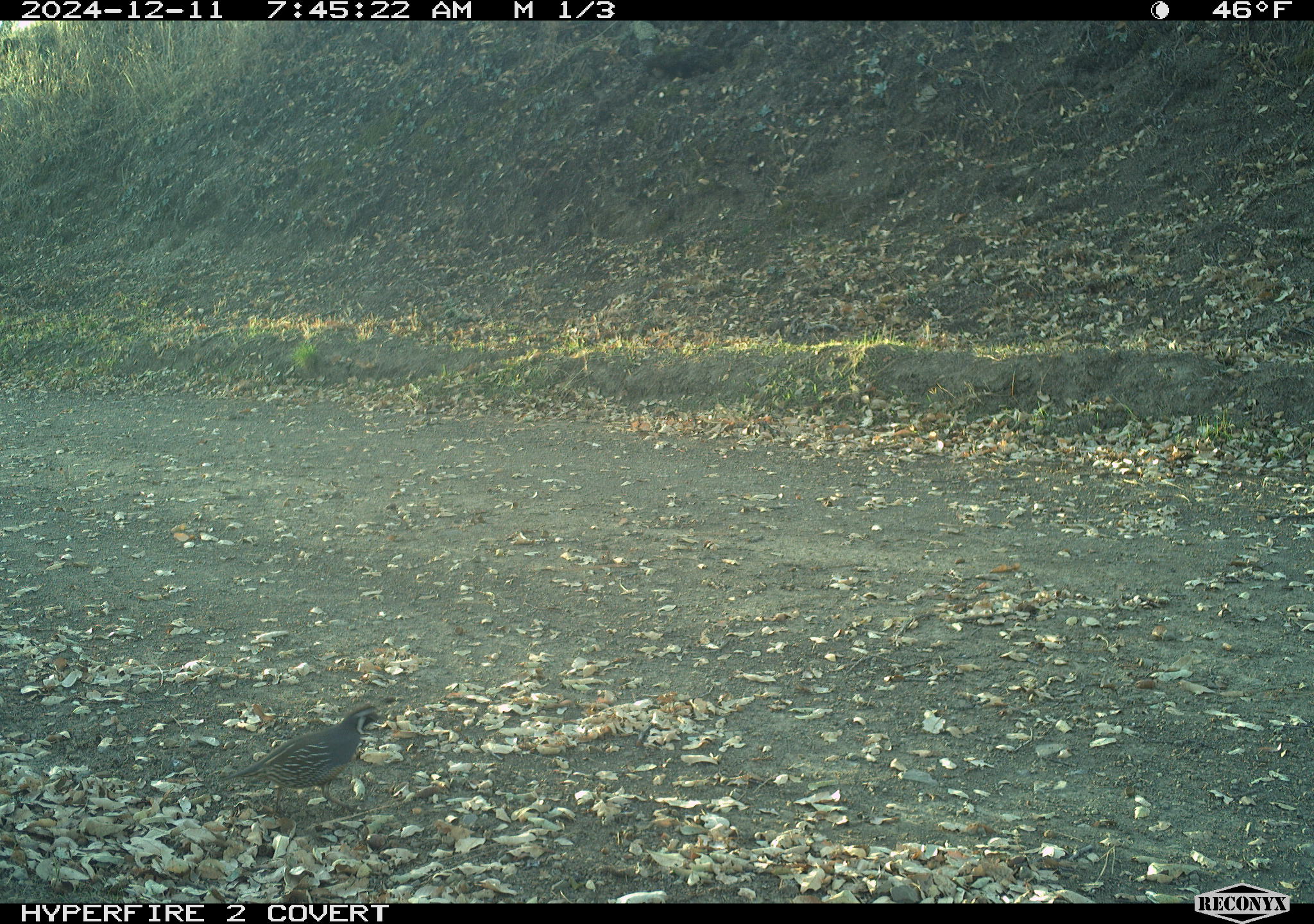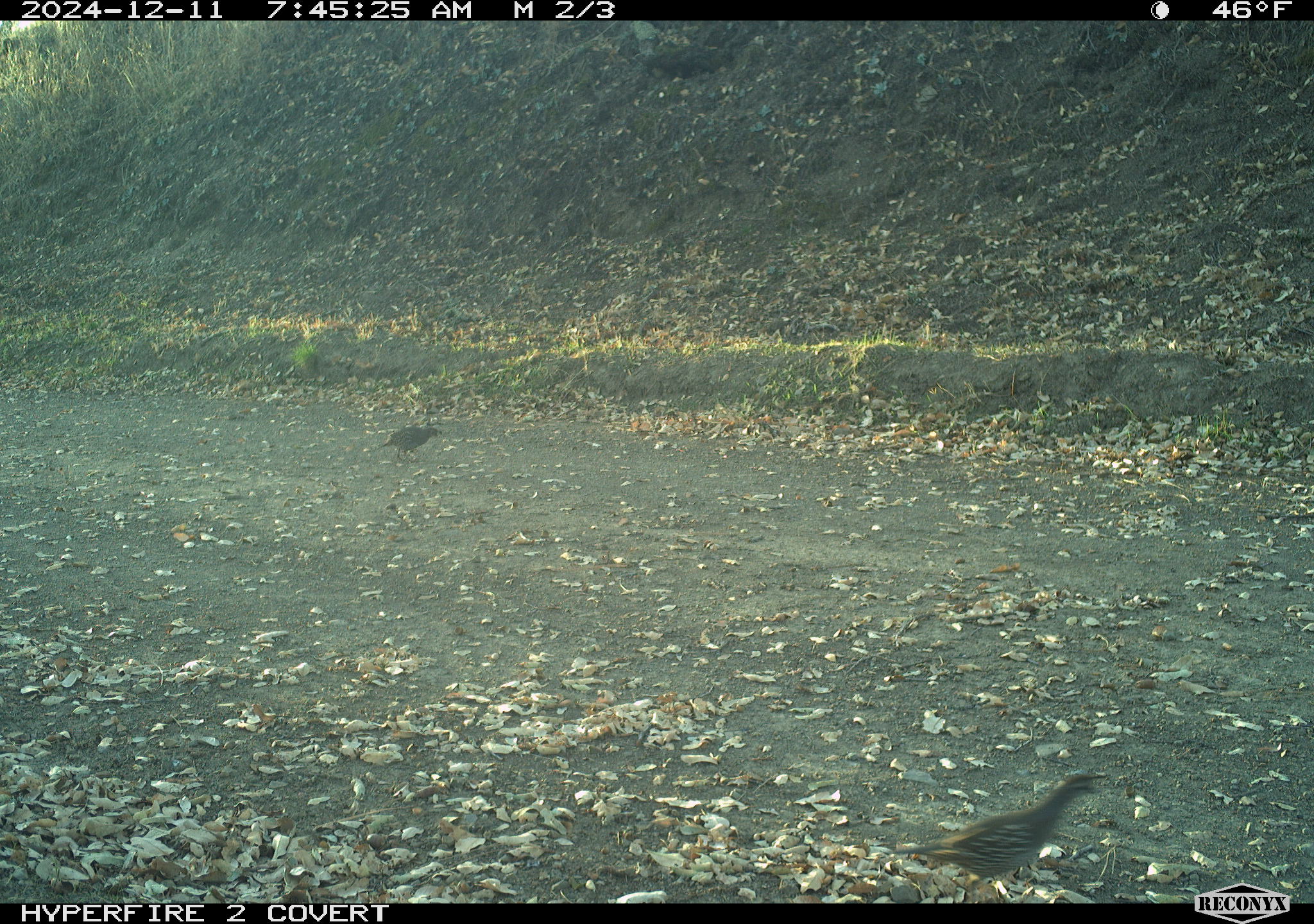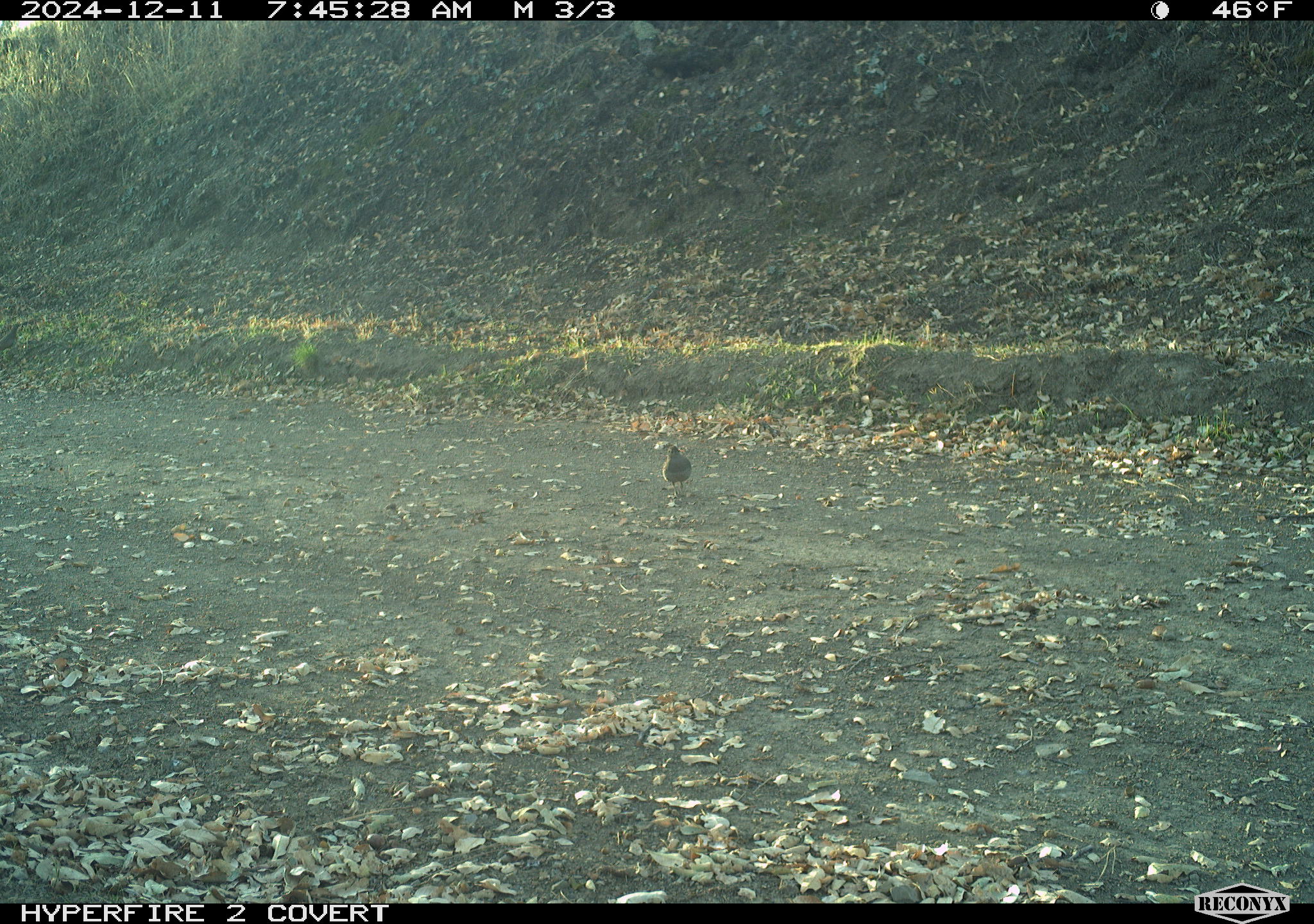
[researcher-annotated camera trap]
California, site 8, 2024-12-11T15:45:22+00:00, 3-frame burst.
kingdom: Animalia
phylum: Chordata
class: Aves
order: Galliformes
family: Odontophoridae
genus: Callipepla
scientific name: Callipepla californica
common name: california quail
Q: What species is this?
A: California quail (Callipepla californica).